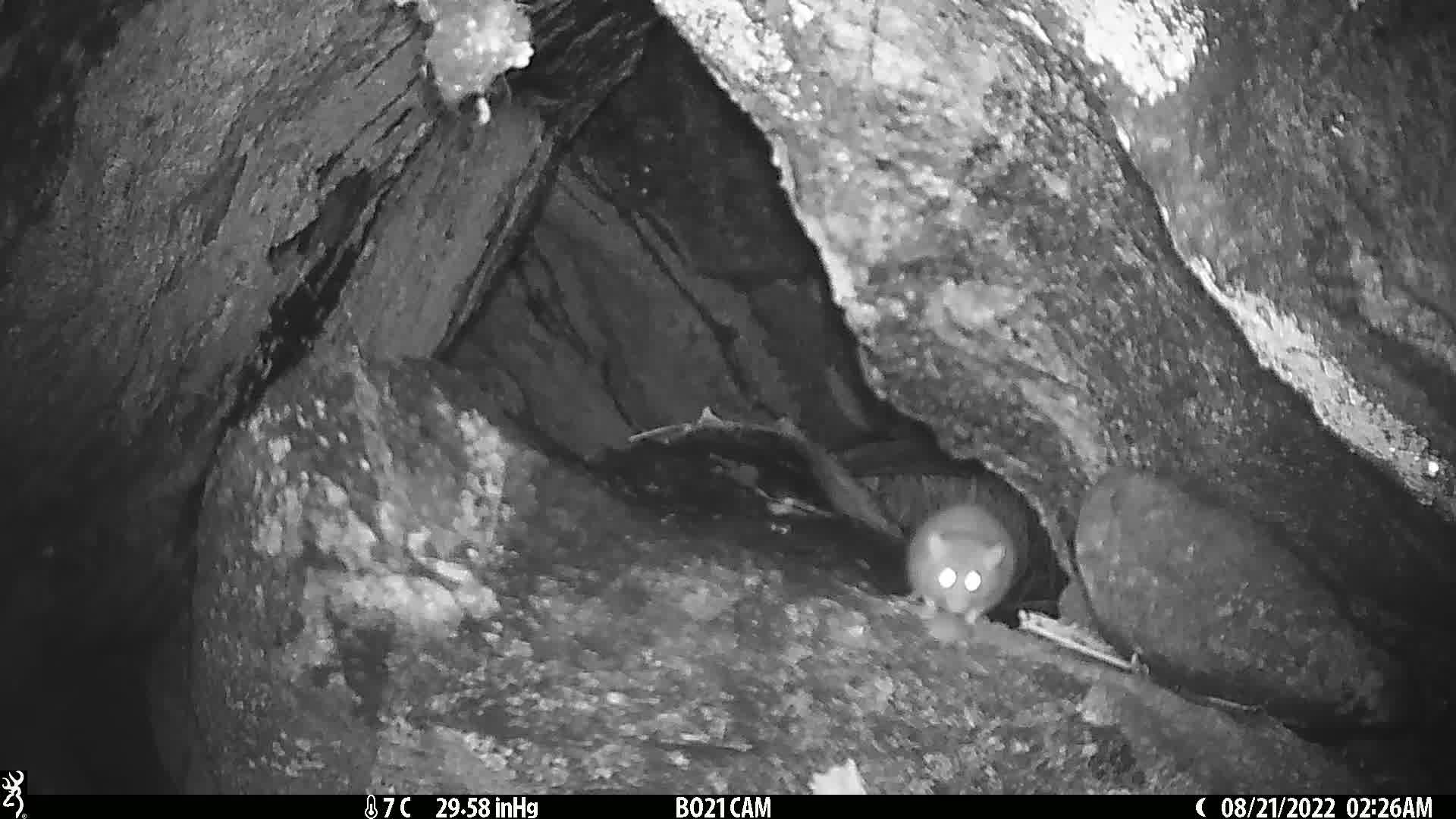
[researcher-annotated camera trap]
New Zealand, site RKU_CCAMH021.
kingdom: Animalia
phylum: Chordata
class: Mammalia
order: Rodentia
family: Muridae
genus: Rattus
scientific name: Rattus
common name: rat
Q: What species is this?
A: Rat (Rattus).